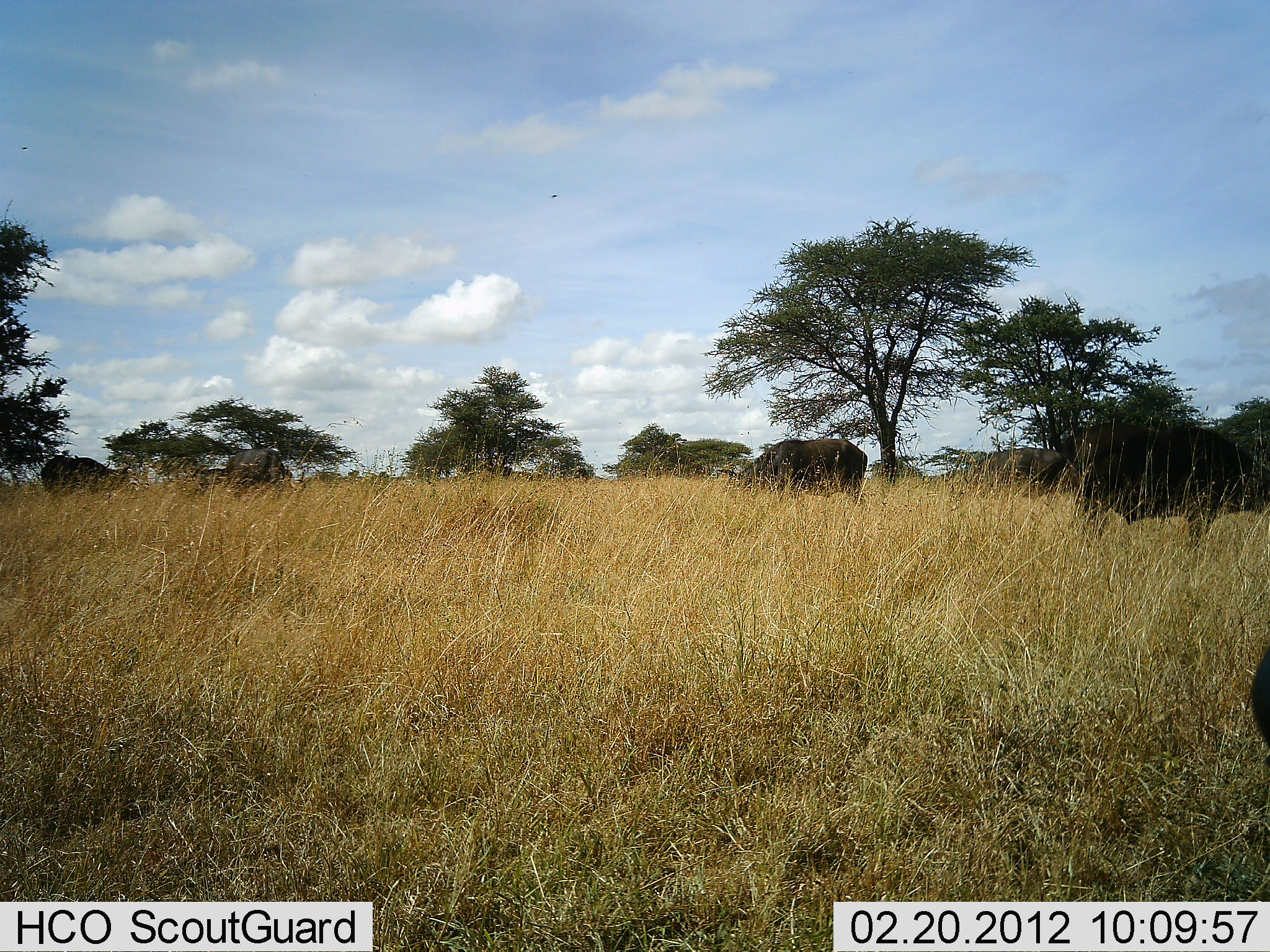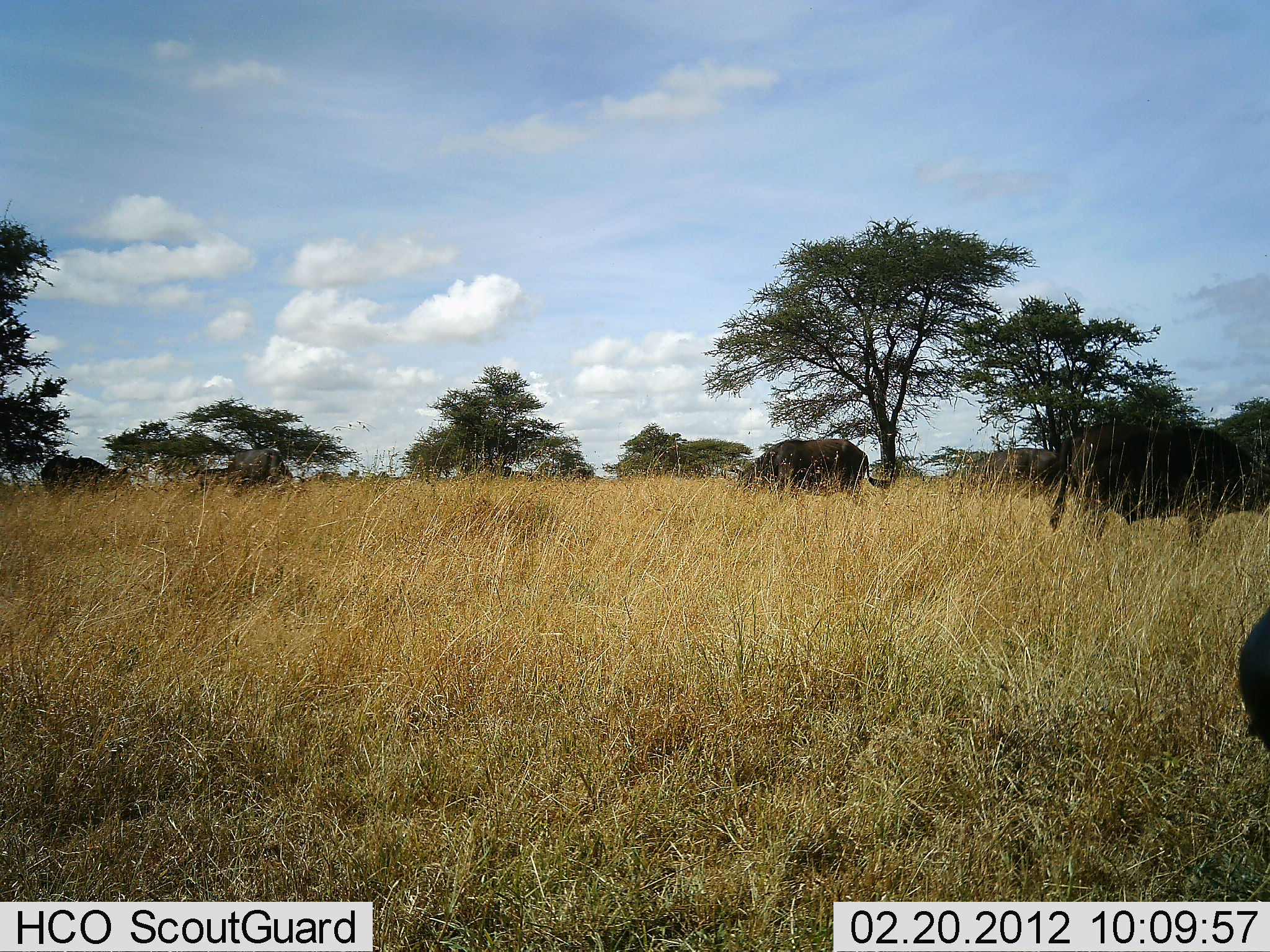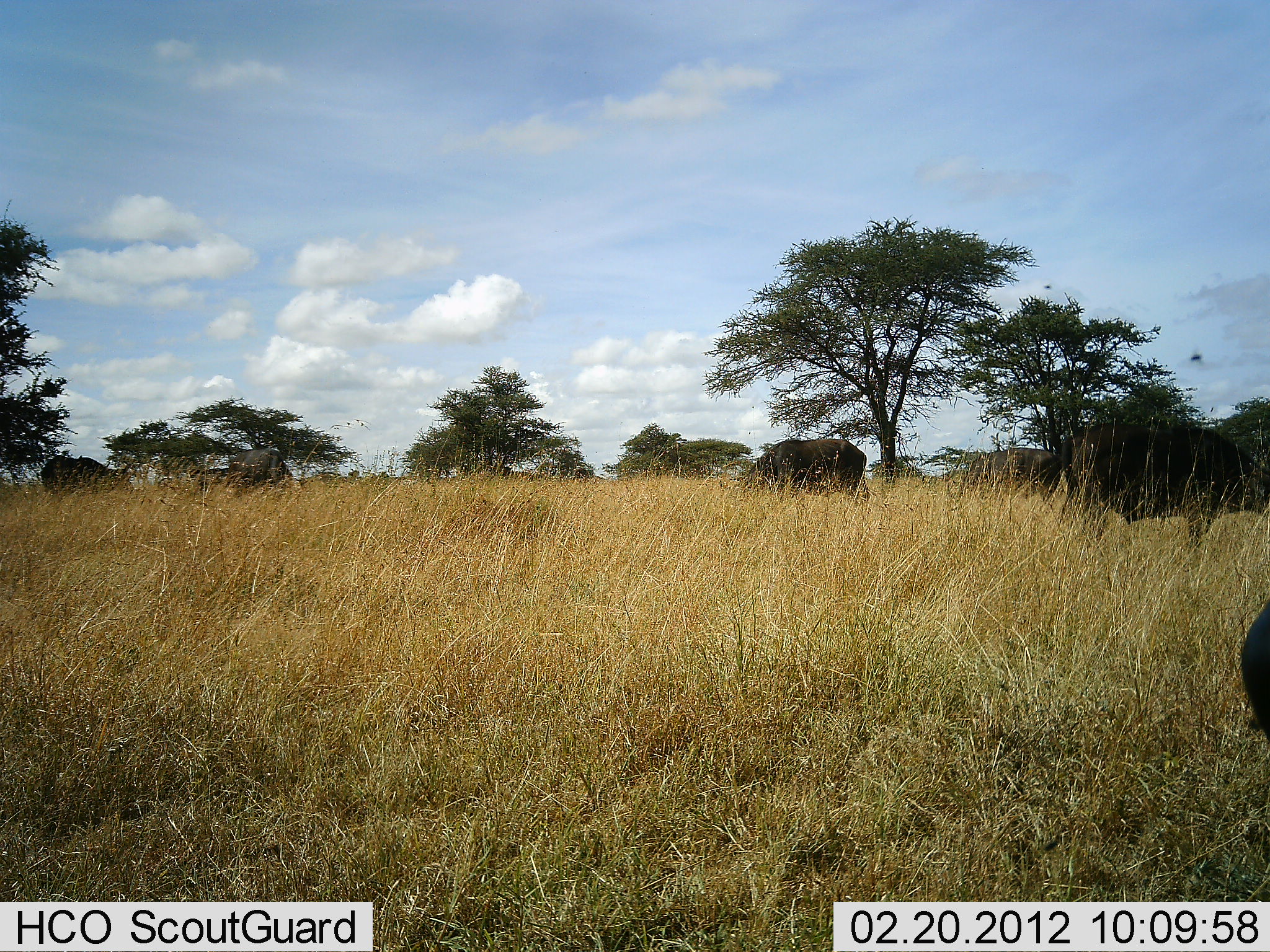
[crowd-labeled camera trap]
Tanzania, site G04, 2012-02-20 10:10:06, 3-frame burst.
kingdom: Animalia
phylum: Chordata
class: Mammalia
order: Artiodactyla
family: Bovidae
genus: Syncerus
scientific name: Syncerus caffer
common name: cape buffalo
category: buffalo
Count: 5.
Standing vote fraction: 45%.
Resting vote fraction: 0%.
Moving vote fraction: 0%.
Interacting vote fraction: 0%.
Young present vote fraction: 0%.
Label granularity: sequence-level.